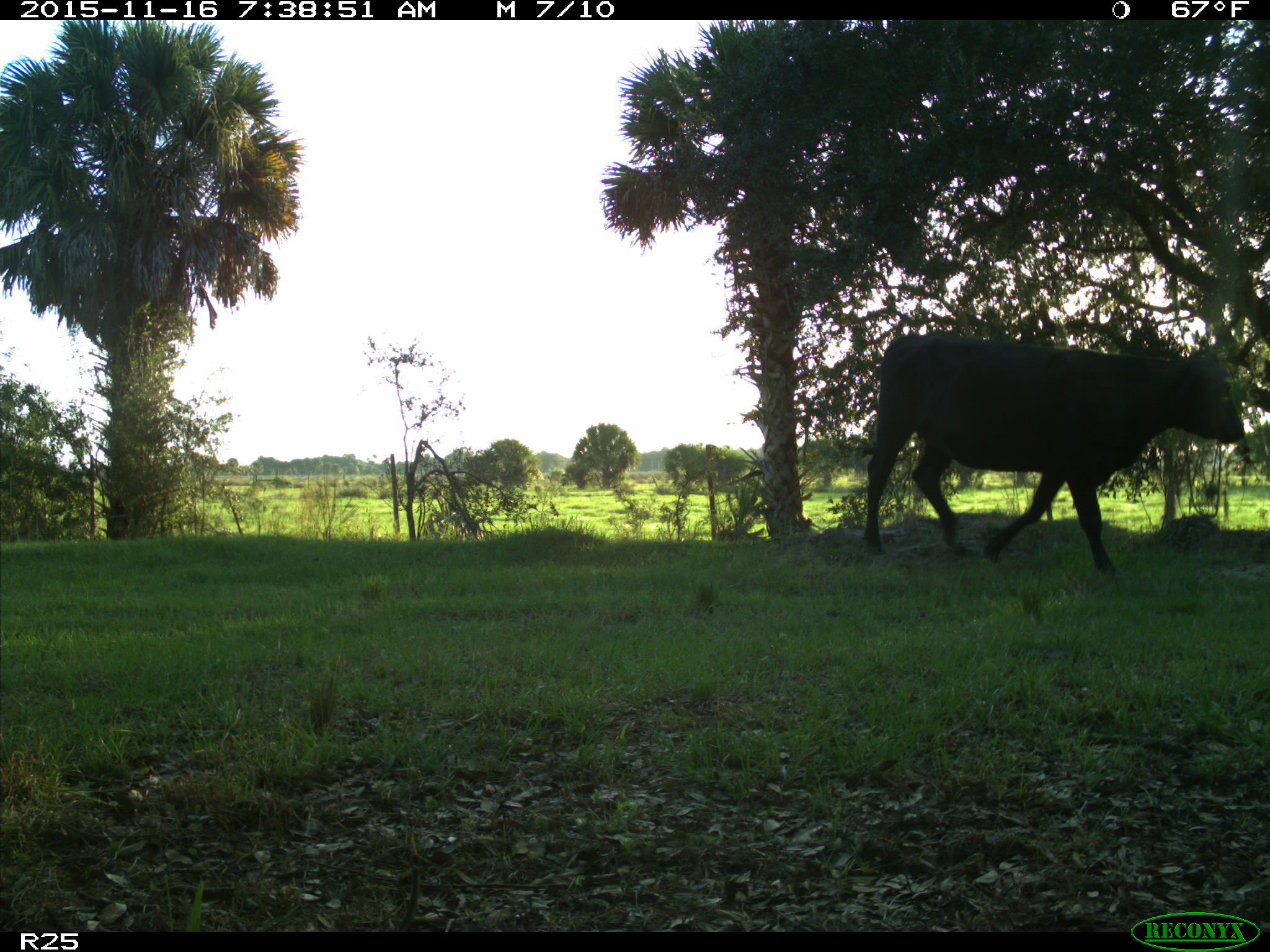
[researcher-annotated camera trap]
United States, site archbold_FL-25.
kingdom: Animalia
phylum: Chordata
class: Mammalia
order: Artiodactyla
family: Bovidae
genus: Bos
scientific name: Bos taurus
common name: domestic cow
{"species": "Bos taurus (domestic cow)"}